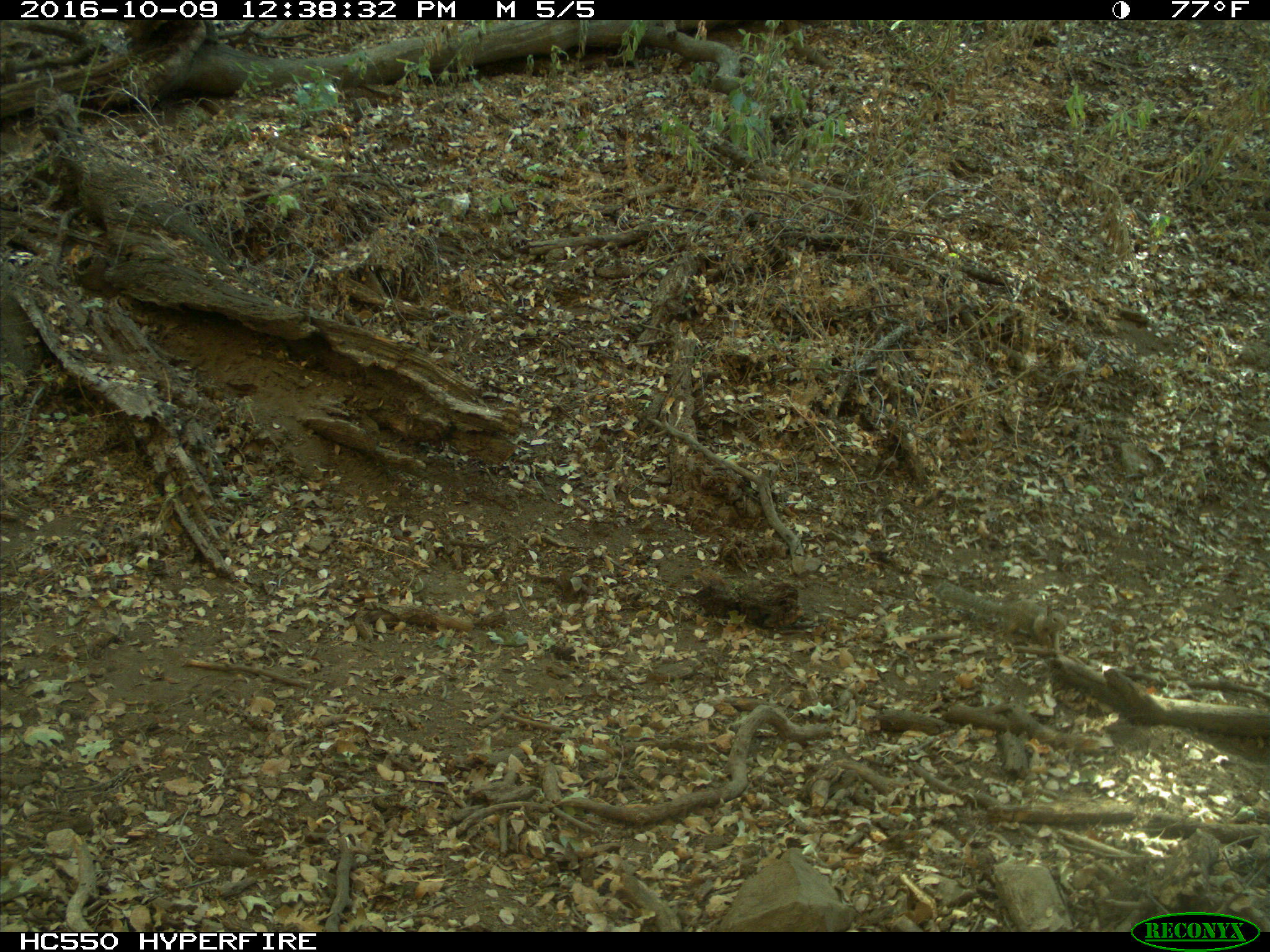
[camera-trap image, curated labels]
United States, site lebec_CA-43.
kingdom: Animalia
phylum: Chordata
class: Mammalia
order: Rodentia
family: Sciuridae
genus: Otospermophilus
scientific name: Otospermophilus beecheyi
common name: california ground squirrel